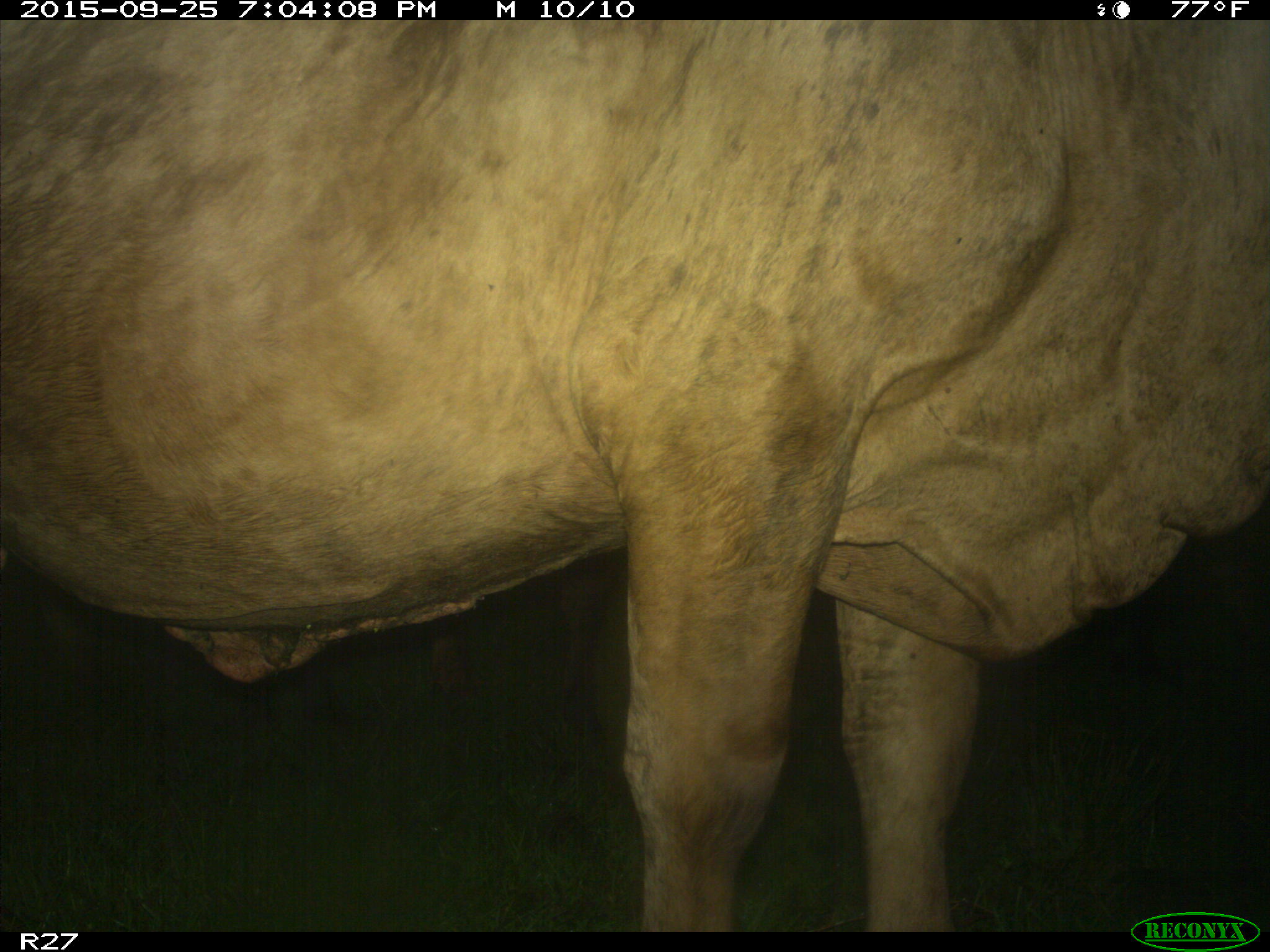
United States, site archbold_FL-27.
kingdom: Animalia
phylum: Chordata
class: Mammalia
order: Artiodactyla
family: Bovidae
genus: Bos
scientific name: Bos taurus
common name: domestic cow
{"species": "Bos taurus (domestic cow)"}